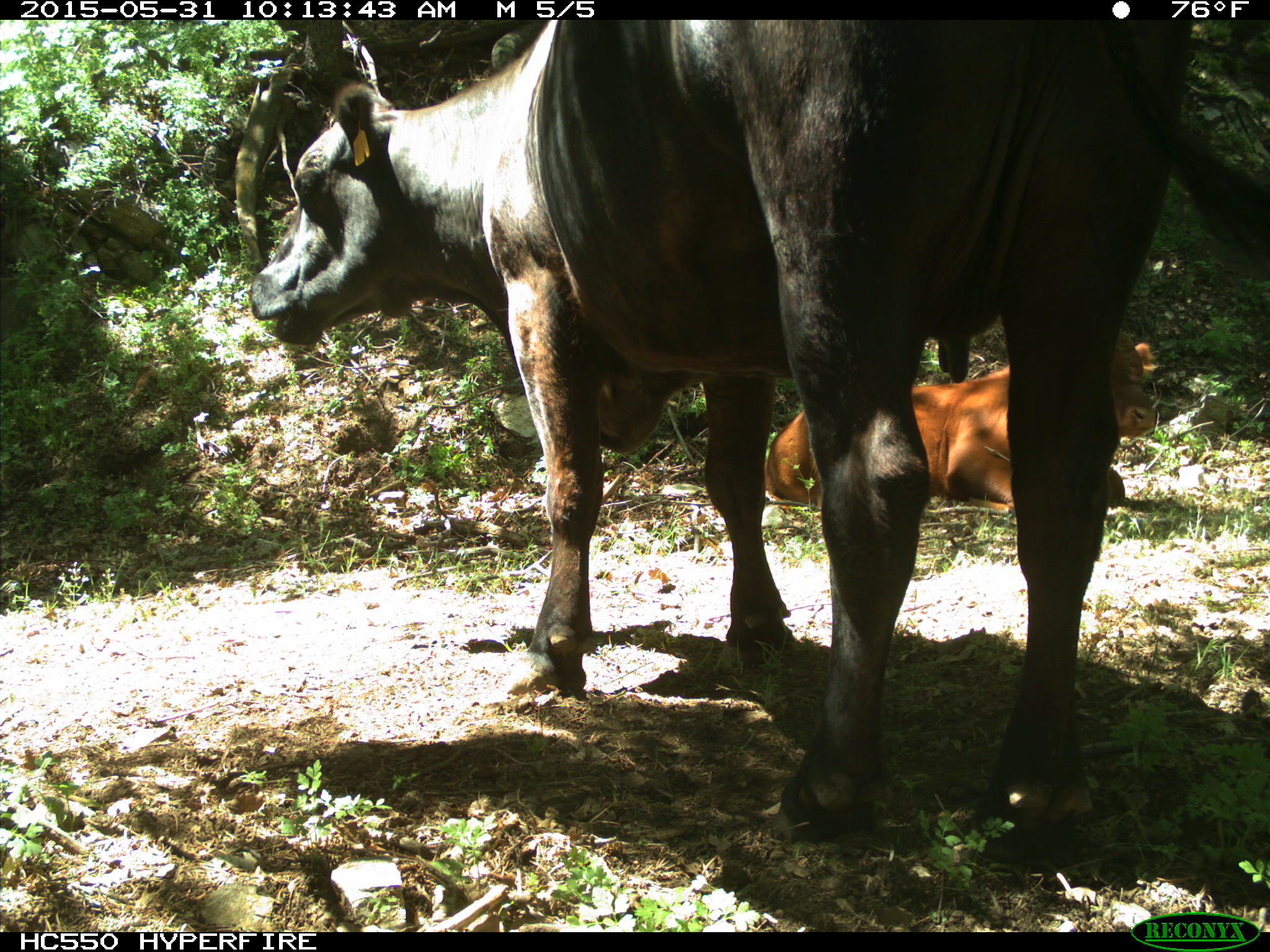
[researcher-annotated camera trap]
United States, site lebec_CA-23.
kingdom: Animalia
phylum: Chordata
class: Mammalia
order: Artiodactyla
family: Bovidae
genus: Bos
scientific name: Bos taurus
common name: domestic cow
Bos taurus (domestic cow).